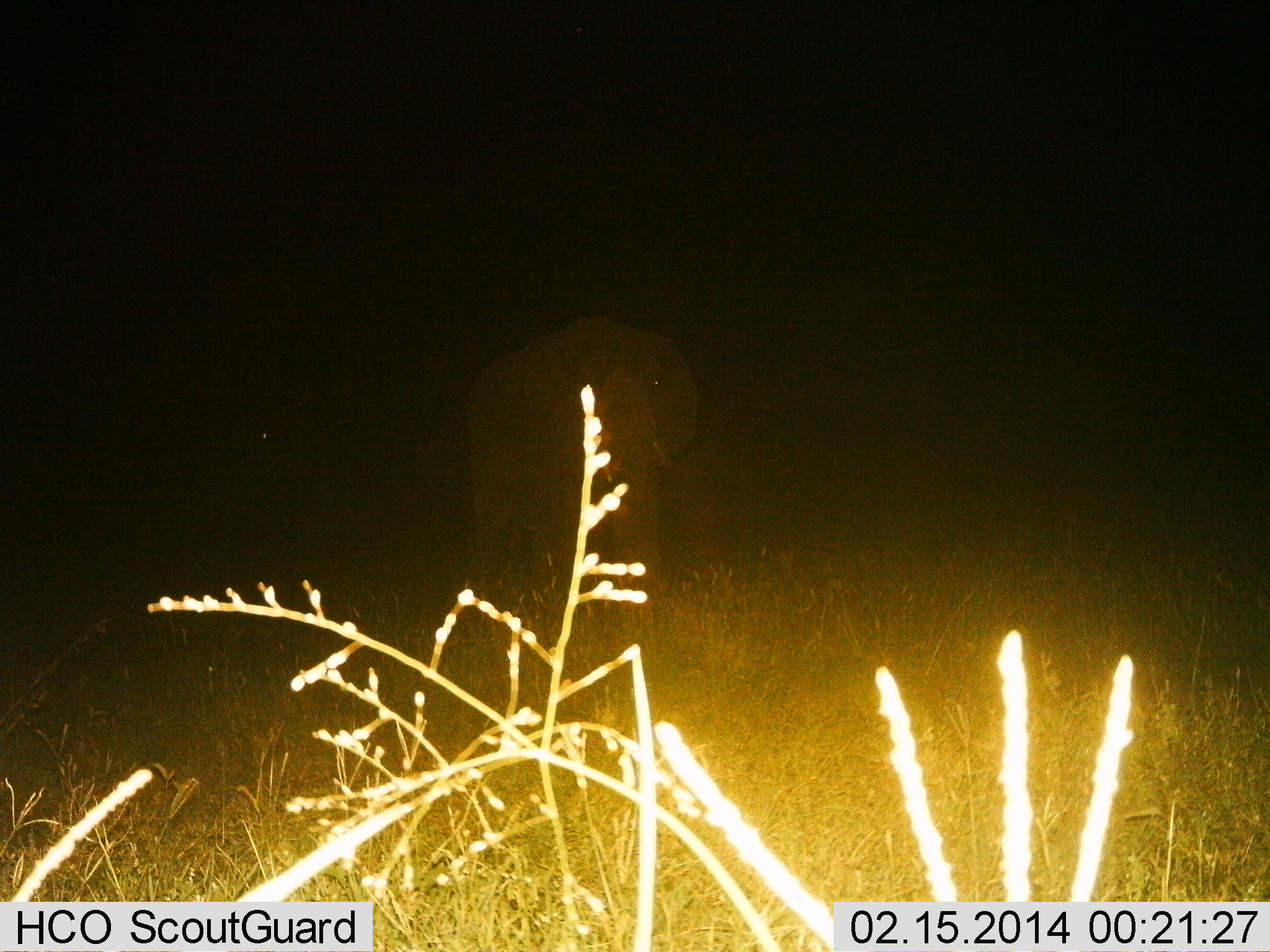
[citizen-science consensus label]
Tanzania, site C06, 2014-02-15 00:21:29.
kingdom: Animalia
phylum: Chordata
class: Mammalia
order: Proboscidea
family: Elephantidae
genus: Loxodonta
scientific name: Loxodonta africana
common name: african bush elephant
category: elephant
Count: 1.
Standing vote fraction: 80%.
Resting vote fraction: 0%.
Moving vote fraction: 20%.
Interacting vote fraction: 0%.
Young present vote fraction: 0%.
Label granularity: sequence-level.